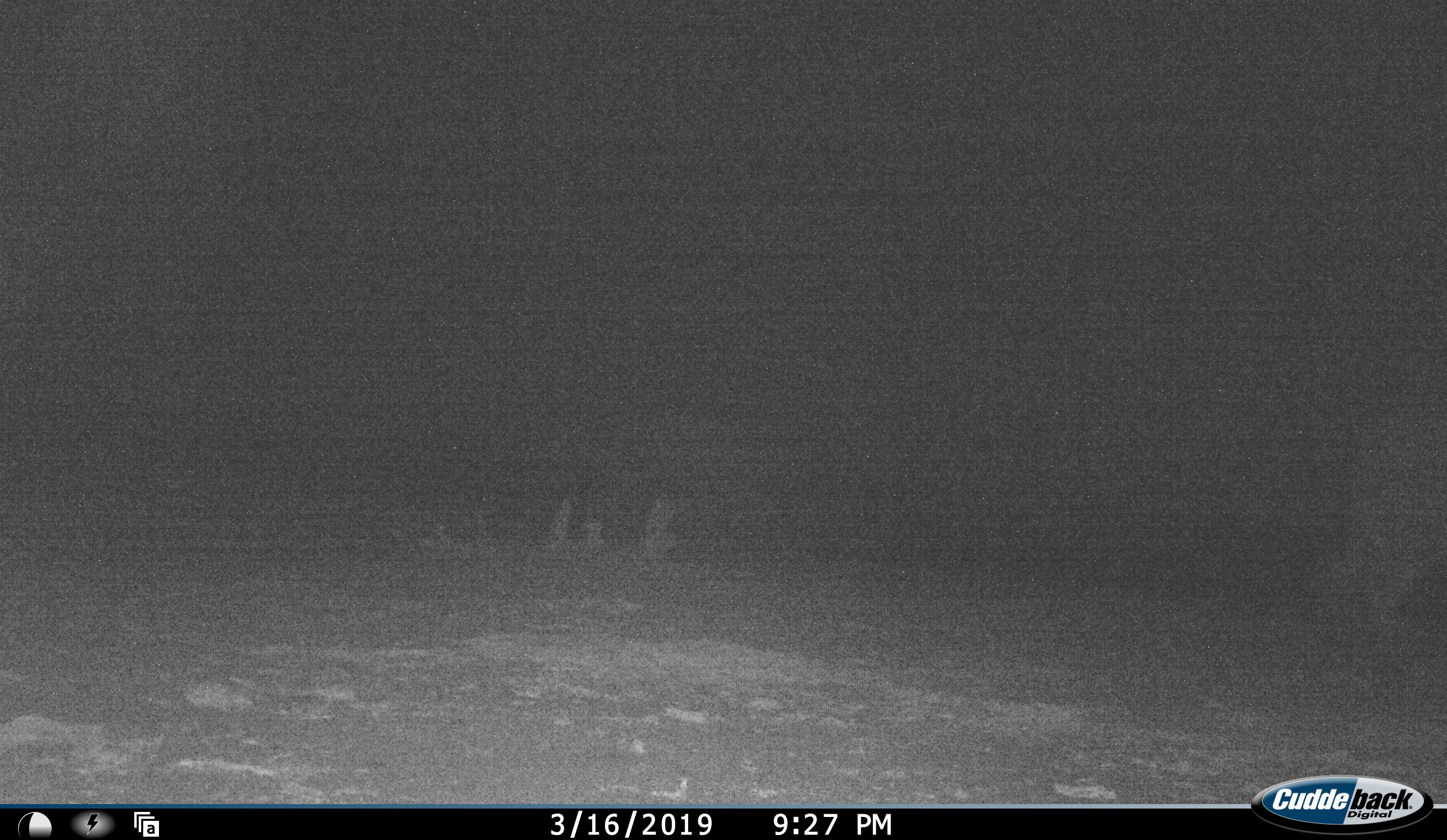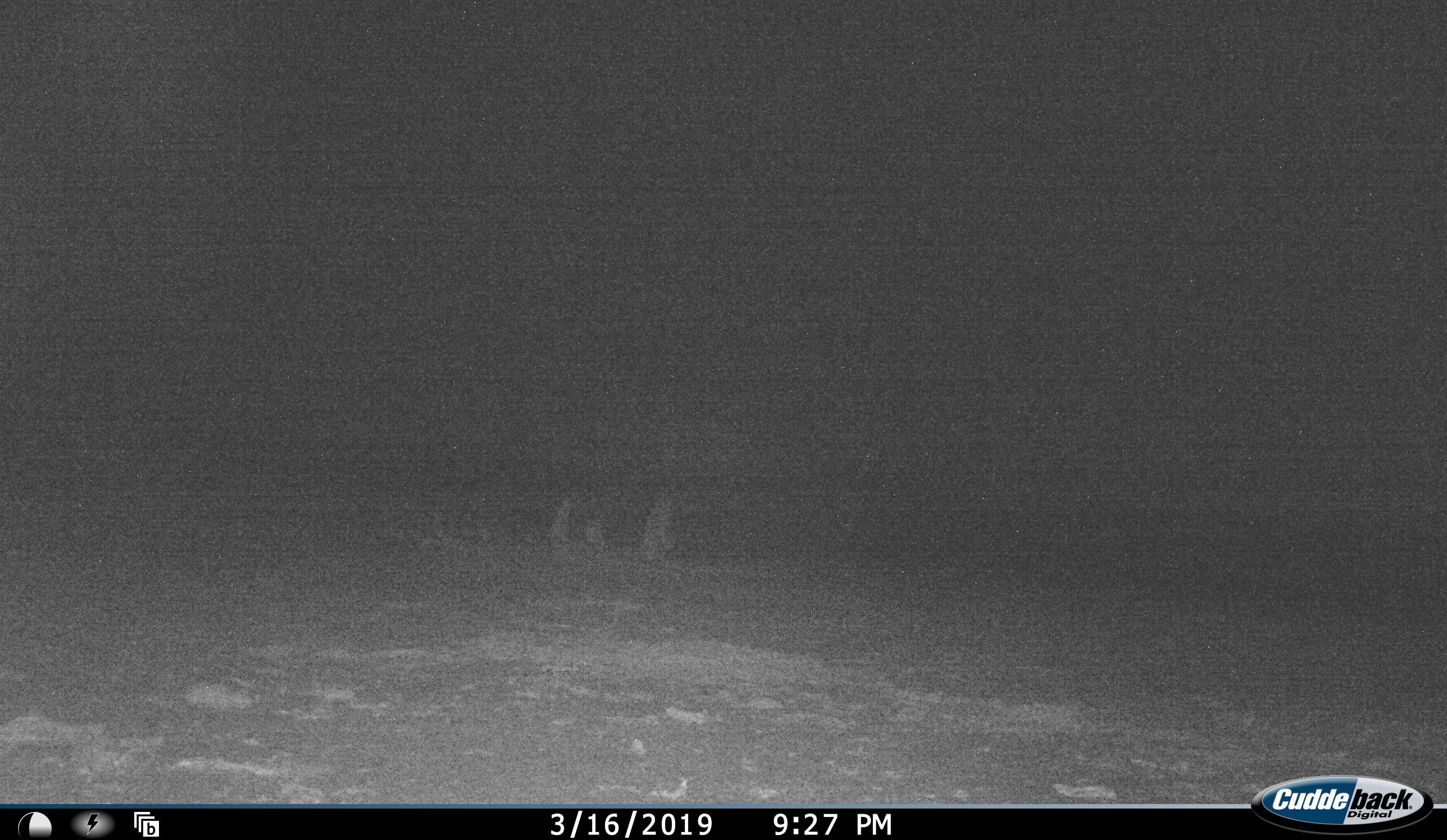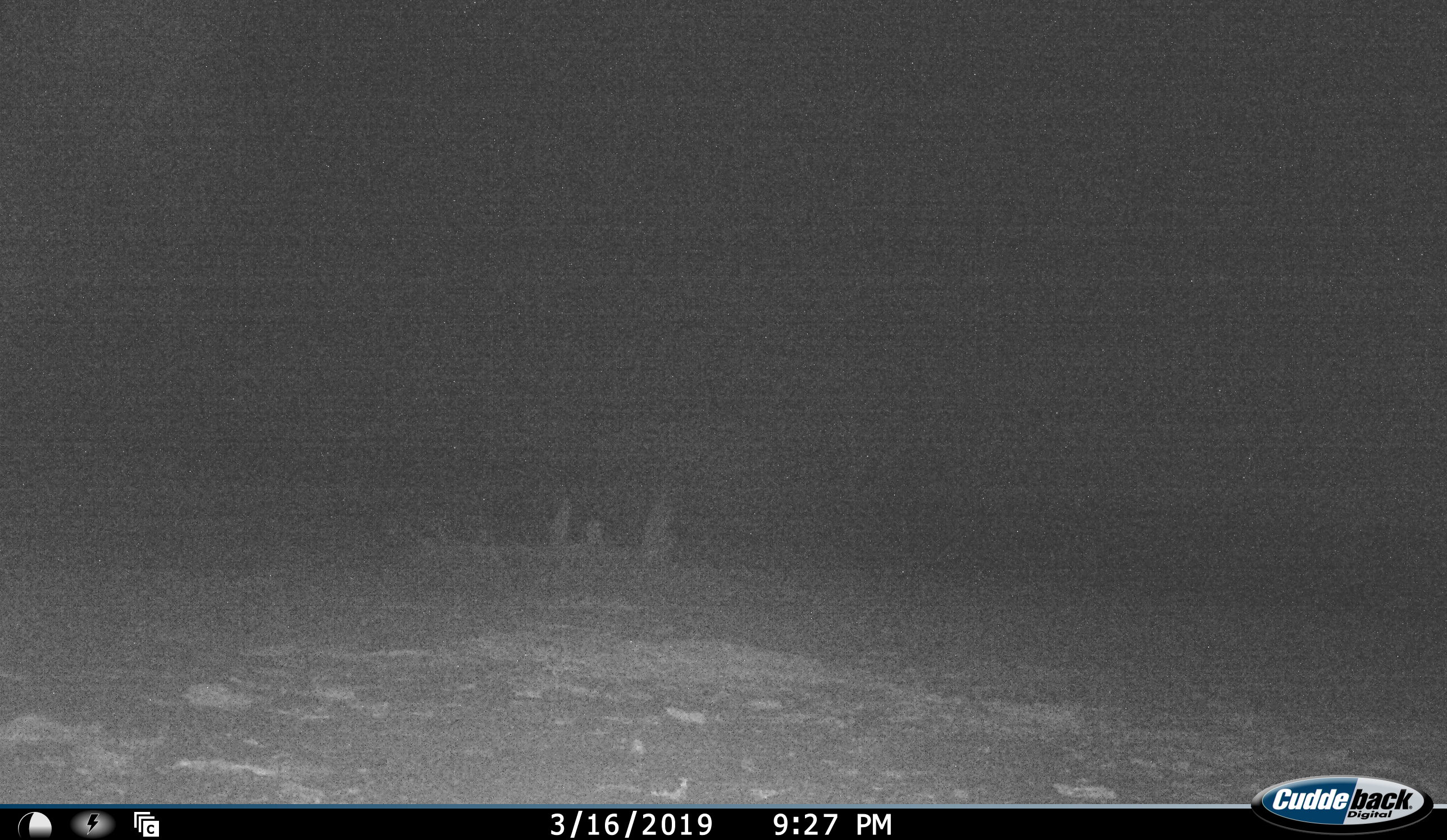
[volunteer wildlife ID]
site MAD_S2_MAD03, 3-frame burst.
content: unidentified animal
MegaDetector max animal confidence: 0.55